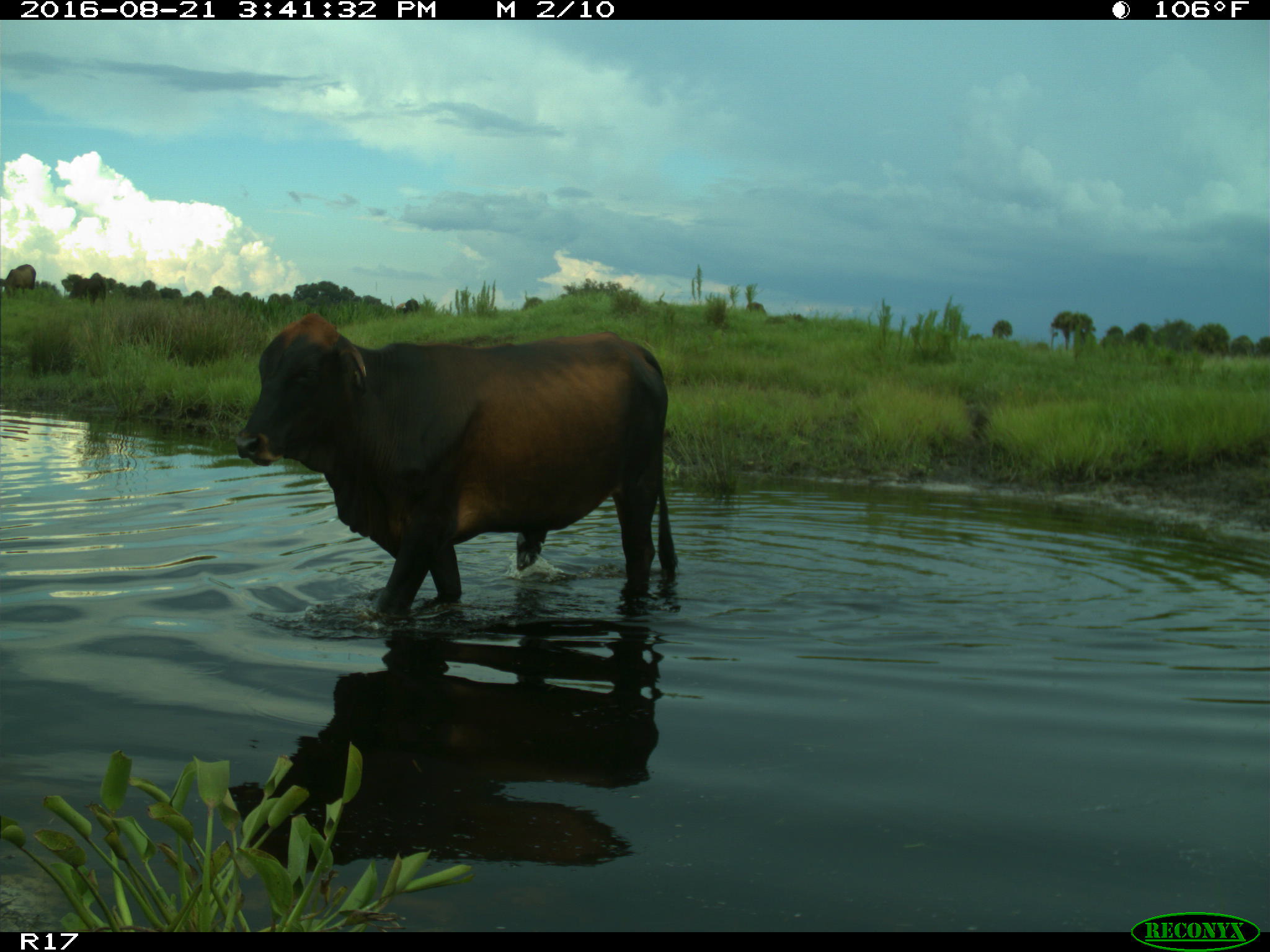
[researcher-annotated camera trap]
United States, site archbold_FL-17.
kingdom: Animalia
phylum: Chordata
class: Mammalia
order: Artiodactyla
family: Bovidae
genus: Bos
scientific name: Bos taurus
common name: domestic cow